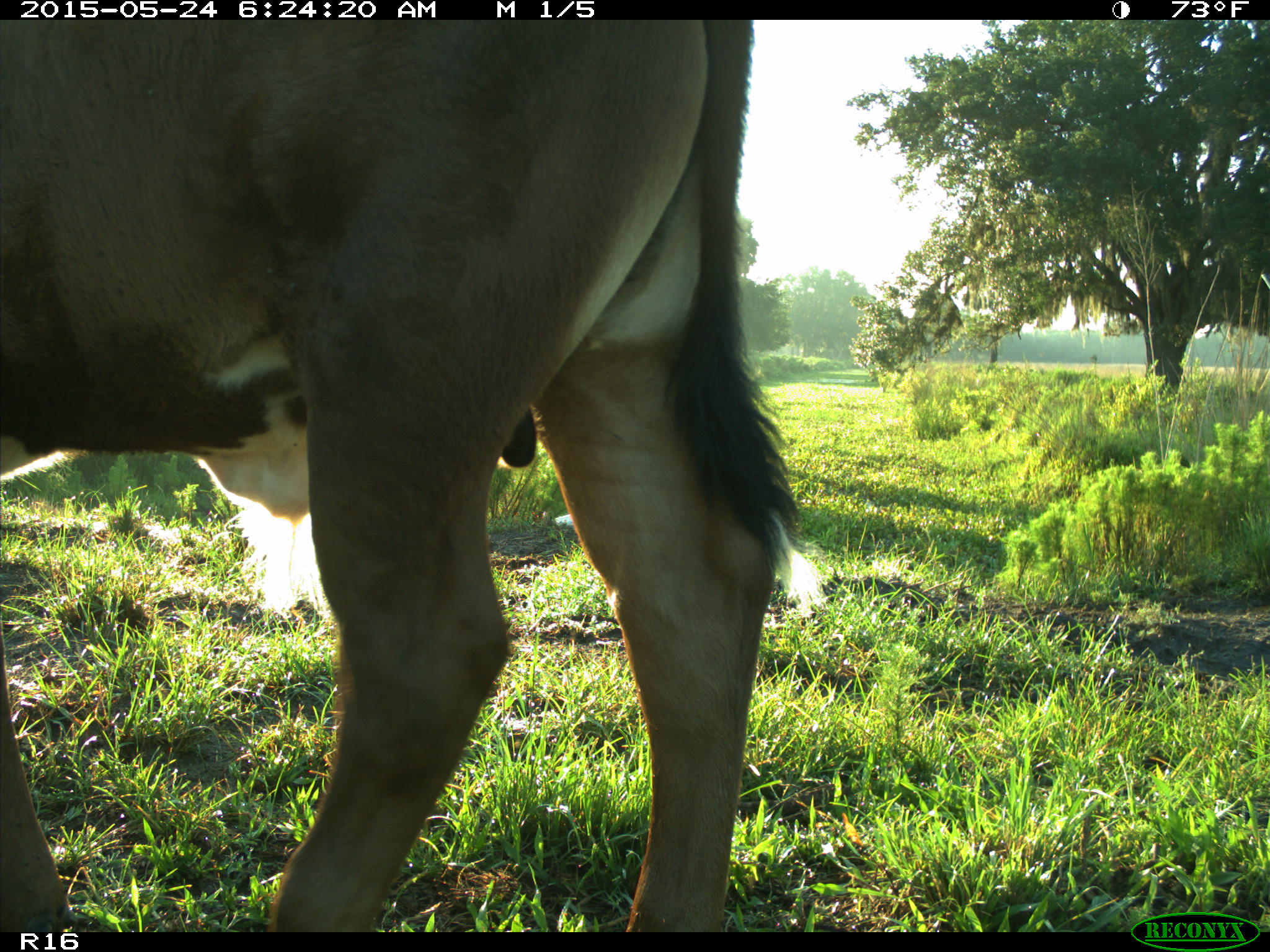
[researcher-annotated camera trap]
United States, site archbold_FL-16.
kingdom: Animalia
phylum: Chordata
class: Mammalia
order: Artiodactyla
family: Bovidae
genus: Bos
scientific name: Bos taurus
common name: domestic cow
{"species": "Bos taurus (domestic cow)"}